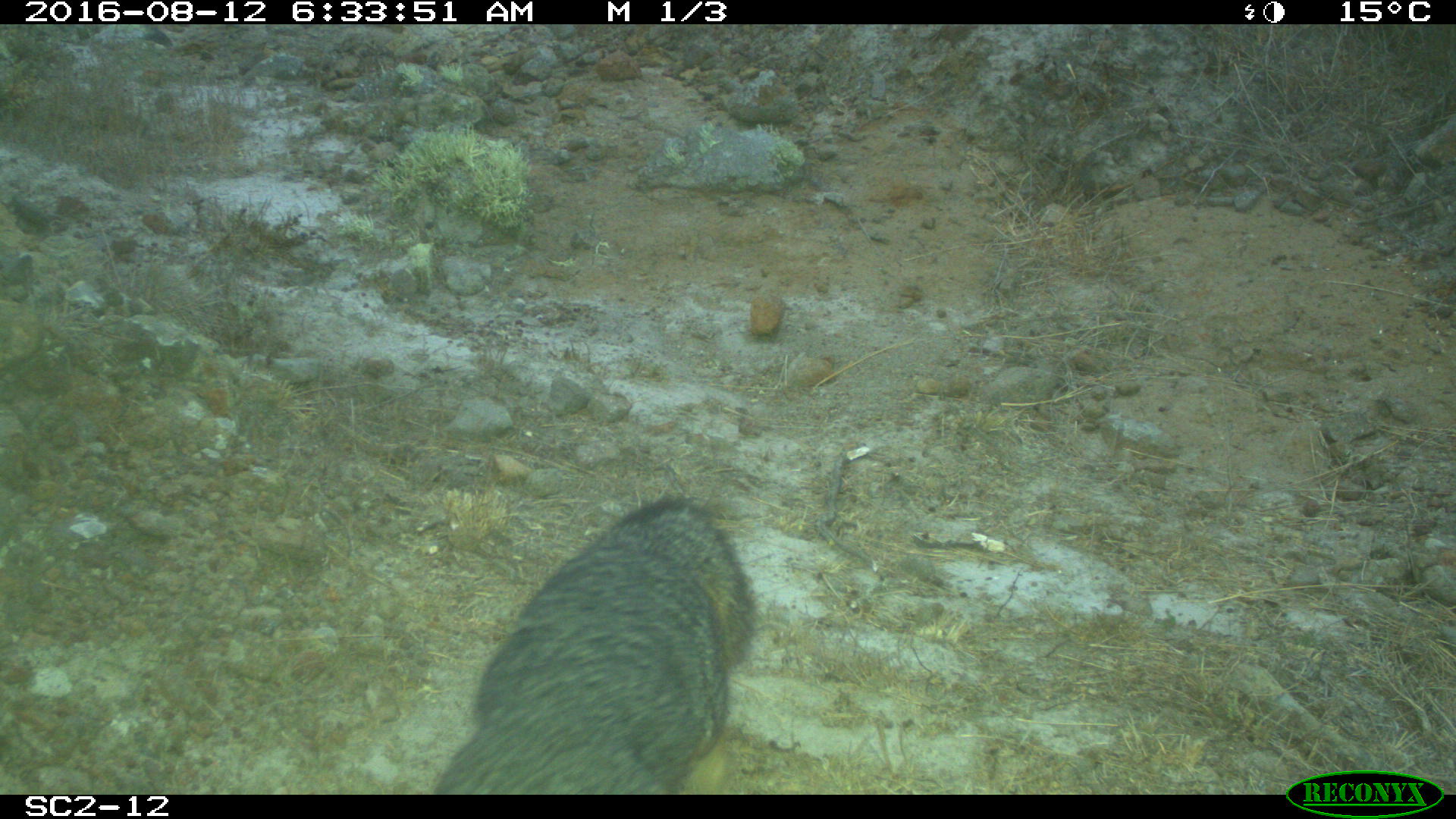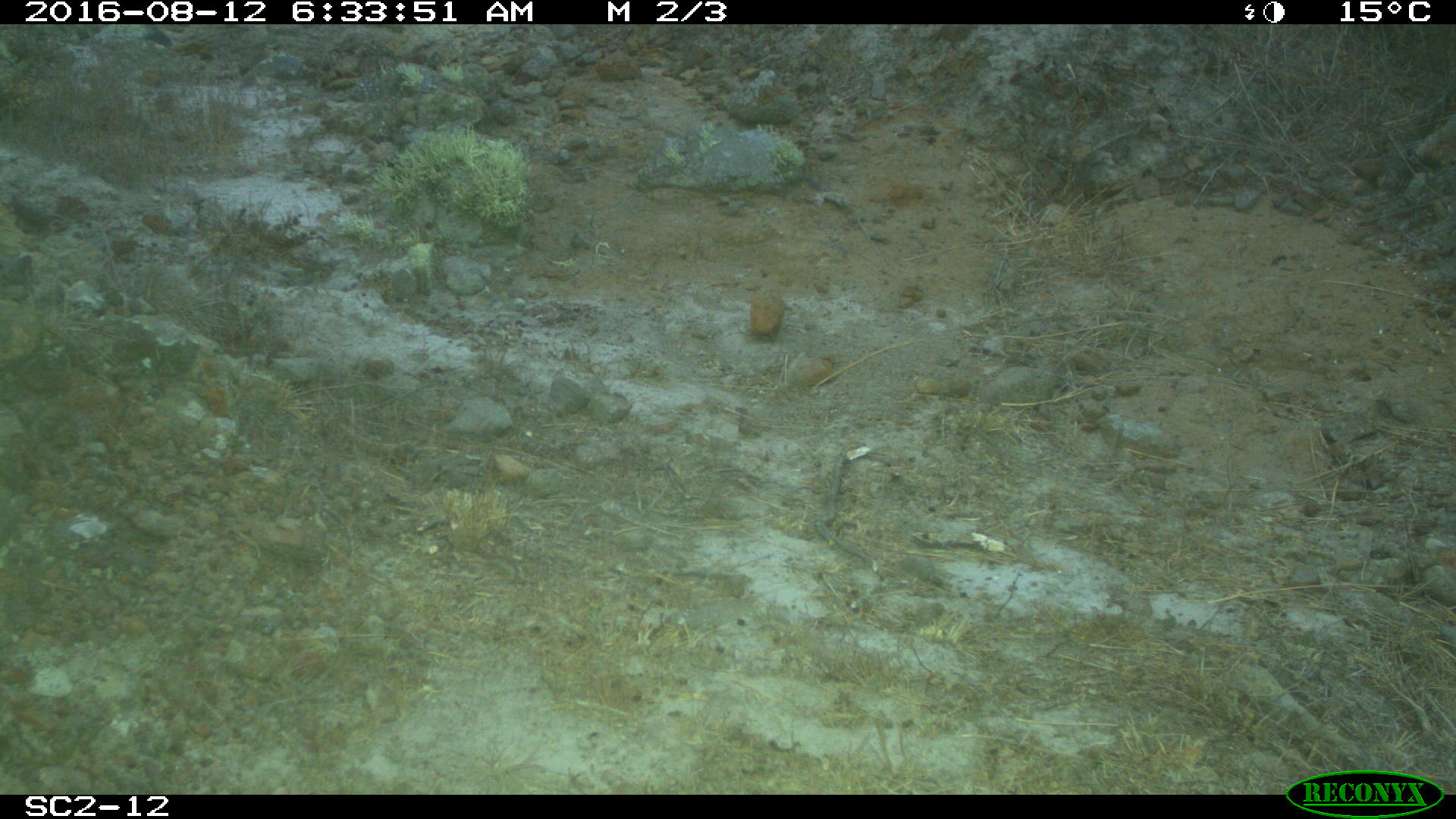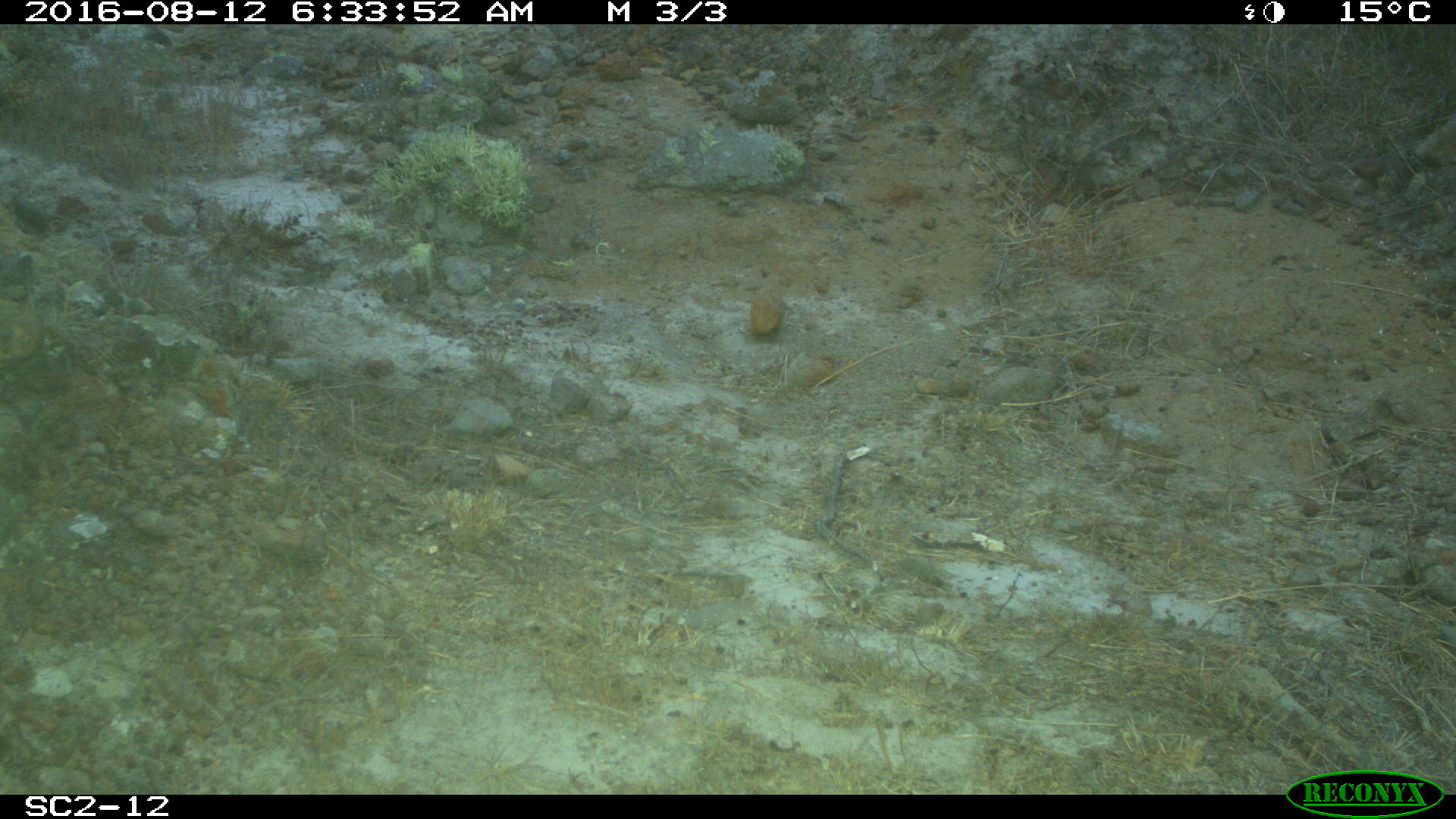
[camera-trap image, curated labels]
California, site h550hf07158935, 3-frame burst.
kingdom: Animalia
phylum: Chordata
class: Mammalia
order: Carnivora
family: Canidae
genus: Urocyon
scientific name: Urocyon littoralis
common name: island fox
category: fox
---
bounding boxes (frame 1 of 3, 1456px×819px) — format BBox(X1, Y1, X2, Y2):
fox: BBox(428, 493, 755, 794)